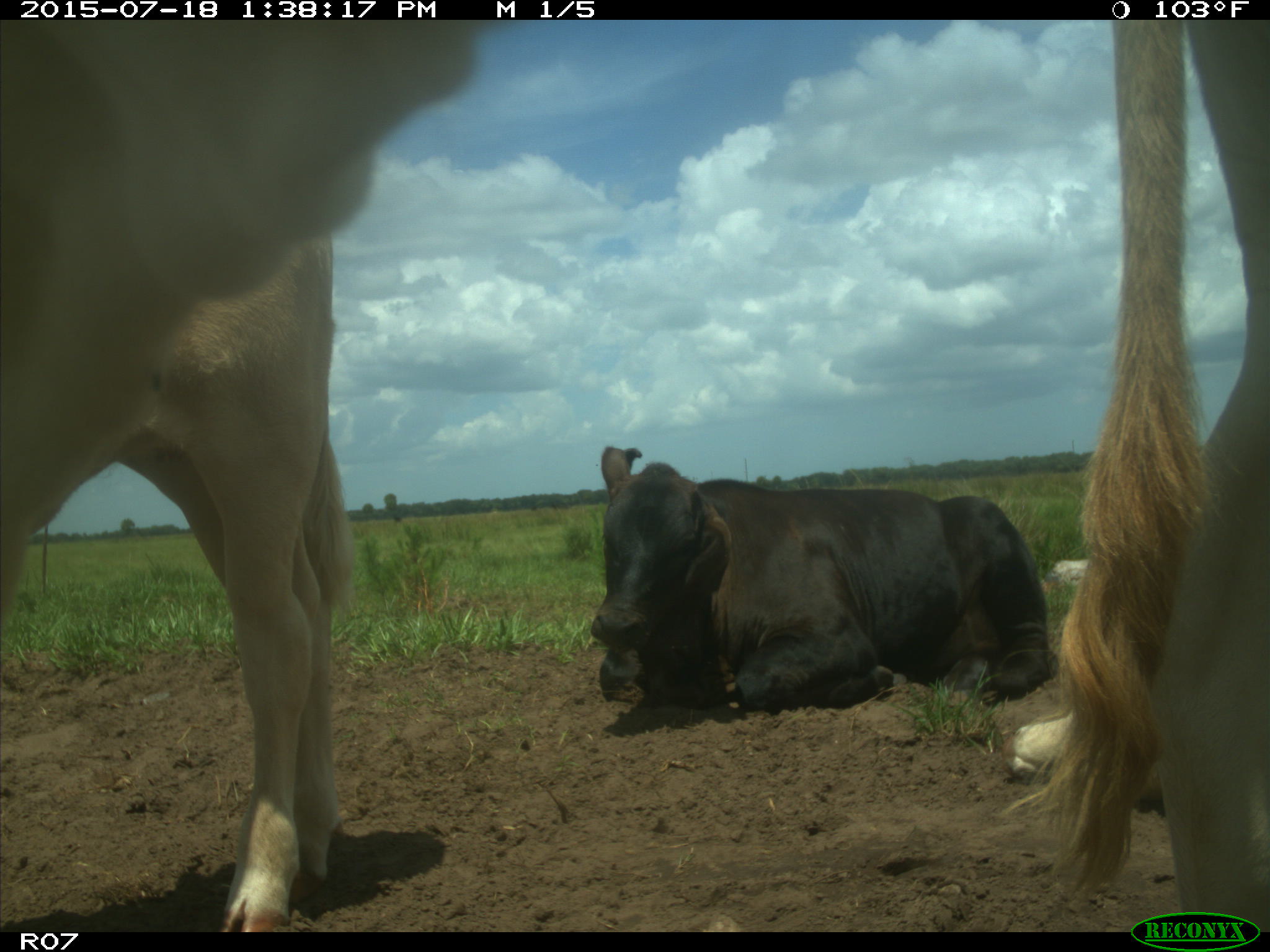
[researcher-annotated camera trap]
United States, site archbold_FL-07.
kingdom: Animalia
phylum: Chordata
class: Mammalia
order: Artiodactyla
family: Bovidae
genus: Bos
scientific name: Bos taurus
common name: domestic cow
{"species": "Bos taurus (domestic cow)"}